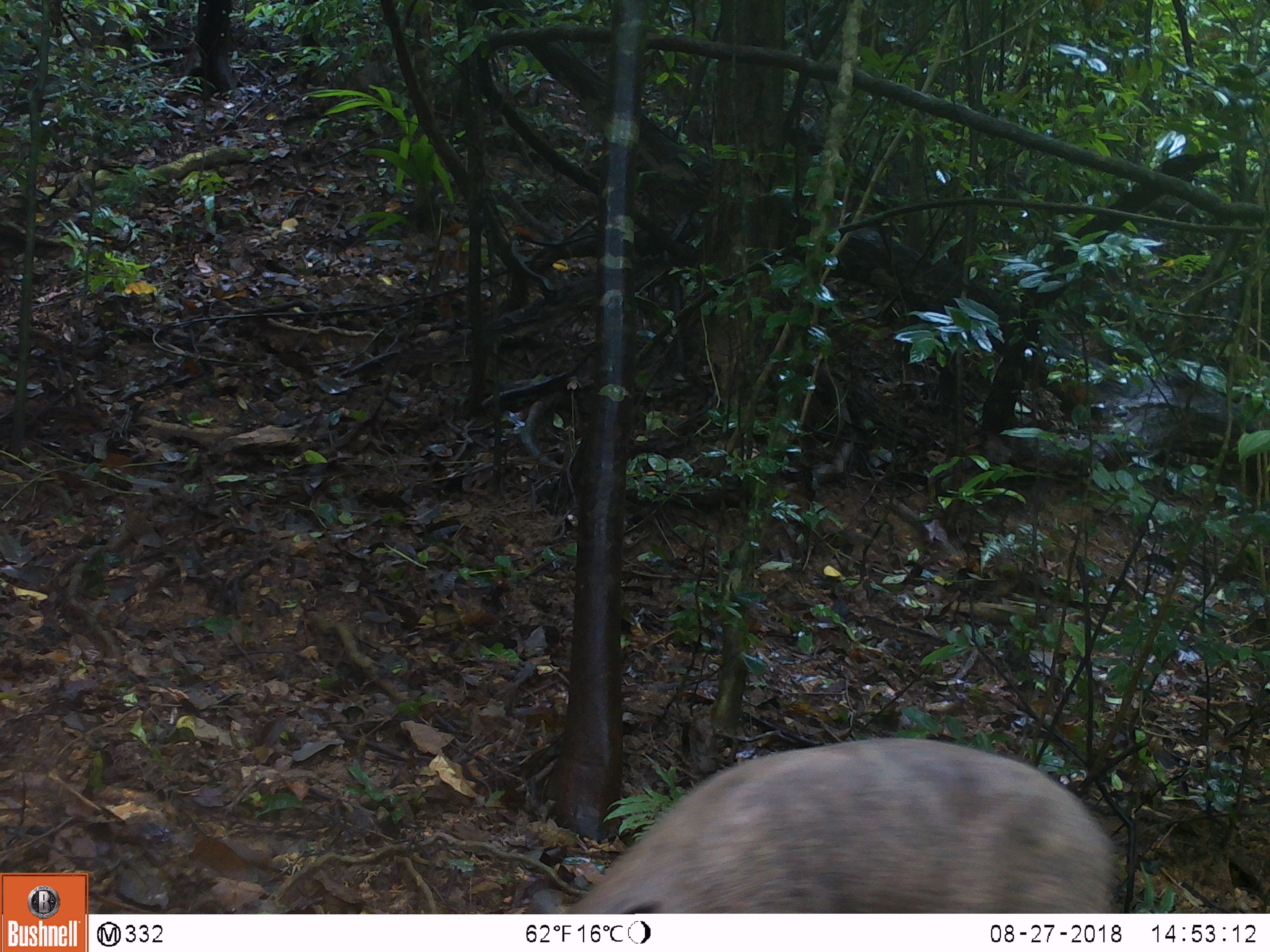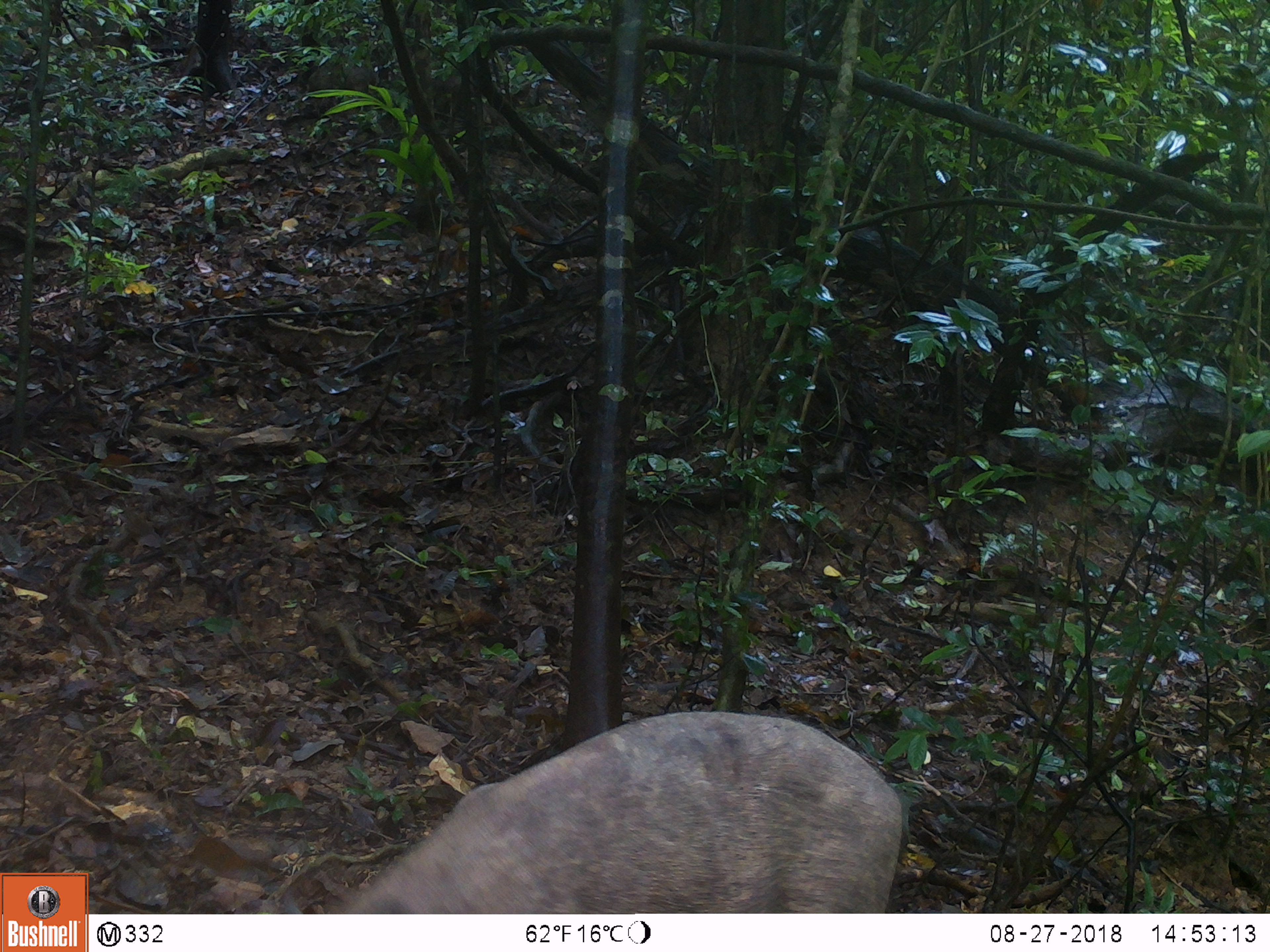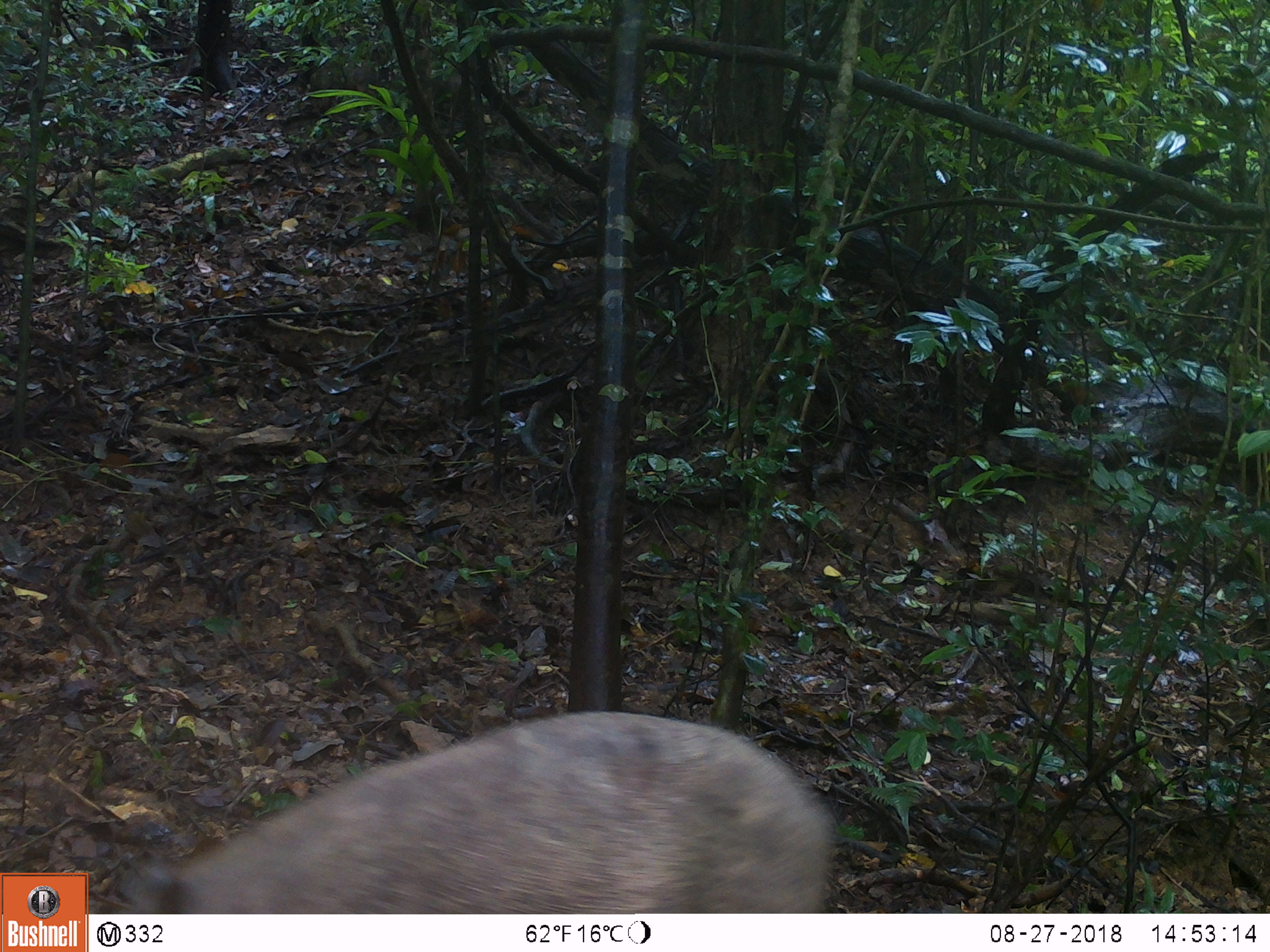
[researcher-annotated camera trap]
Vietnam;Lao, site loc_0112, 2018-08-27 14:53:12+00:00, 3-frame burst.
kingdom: Animalia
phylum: Chordata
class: Mammalia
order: Artiodactyla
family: Suidae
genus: Sus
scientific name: Sus scrofa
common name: eurasian wild pig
Eurasian wild pig (Sus scrofa). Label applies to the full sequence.